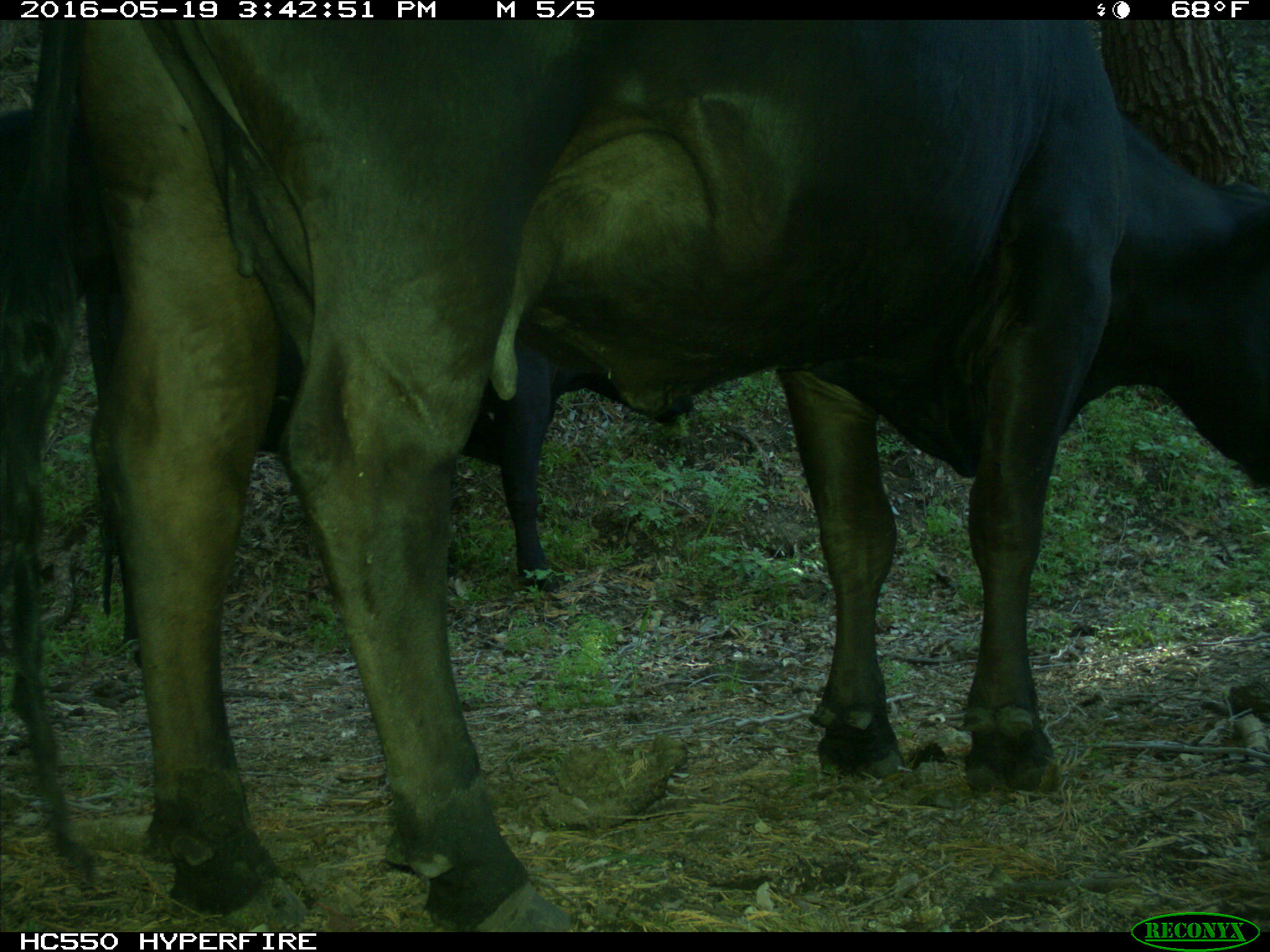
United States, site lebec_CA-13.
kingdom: Animalia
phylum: Chordata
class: Mammalia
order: Artiodactyla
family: Bovidae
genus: Bos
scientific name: Bos taurus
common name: domestic cow